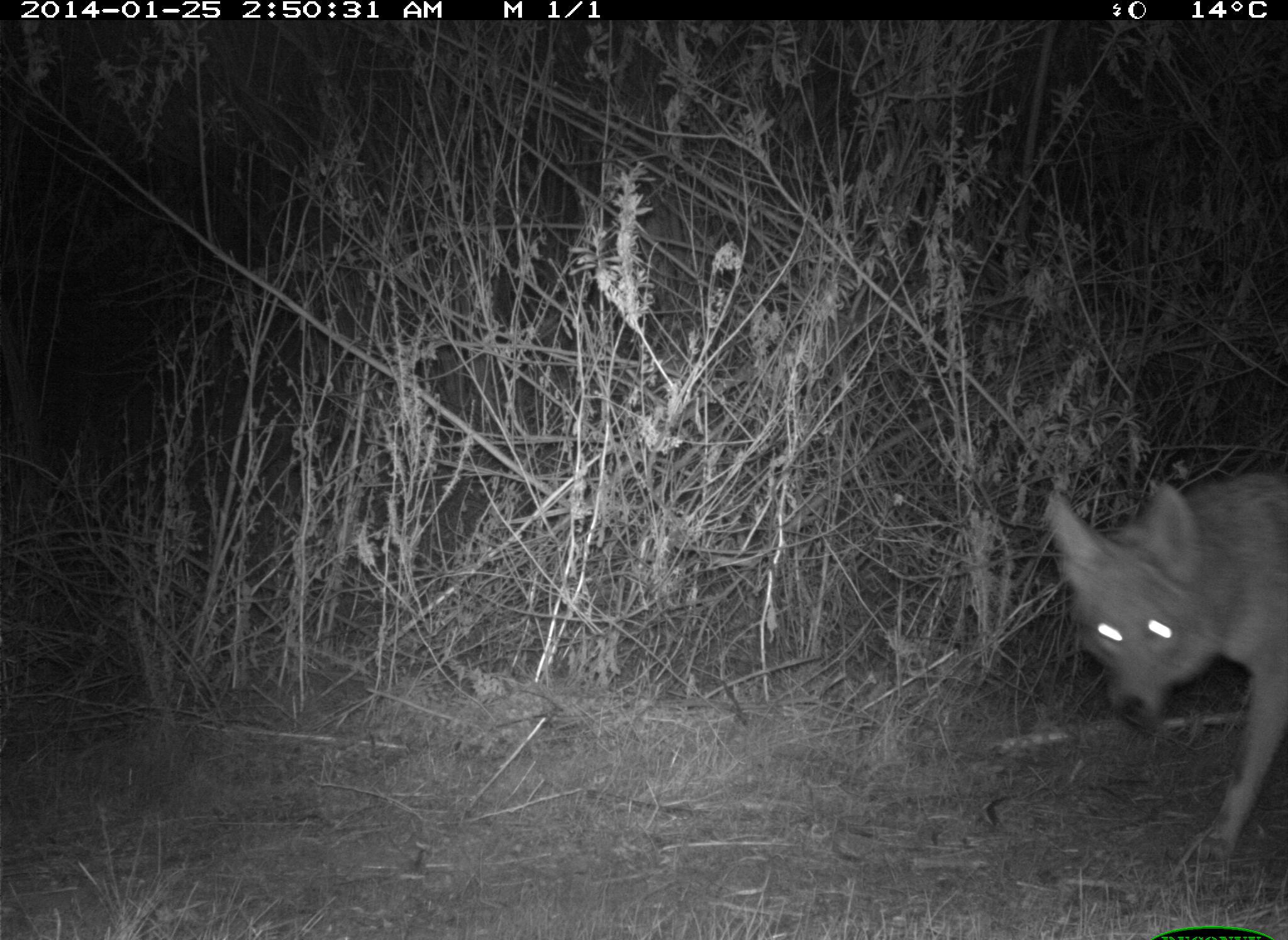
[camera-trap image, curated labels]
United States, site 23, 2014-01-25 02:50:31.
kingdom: Animalia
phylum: Chordata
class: Mammalia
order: Carnivora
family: Canidae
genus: Canis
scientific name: Canis latrans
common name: coyote